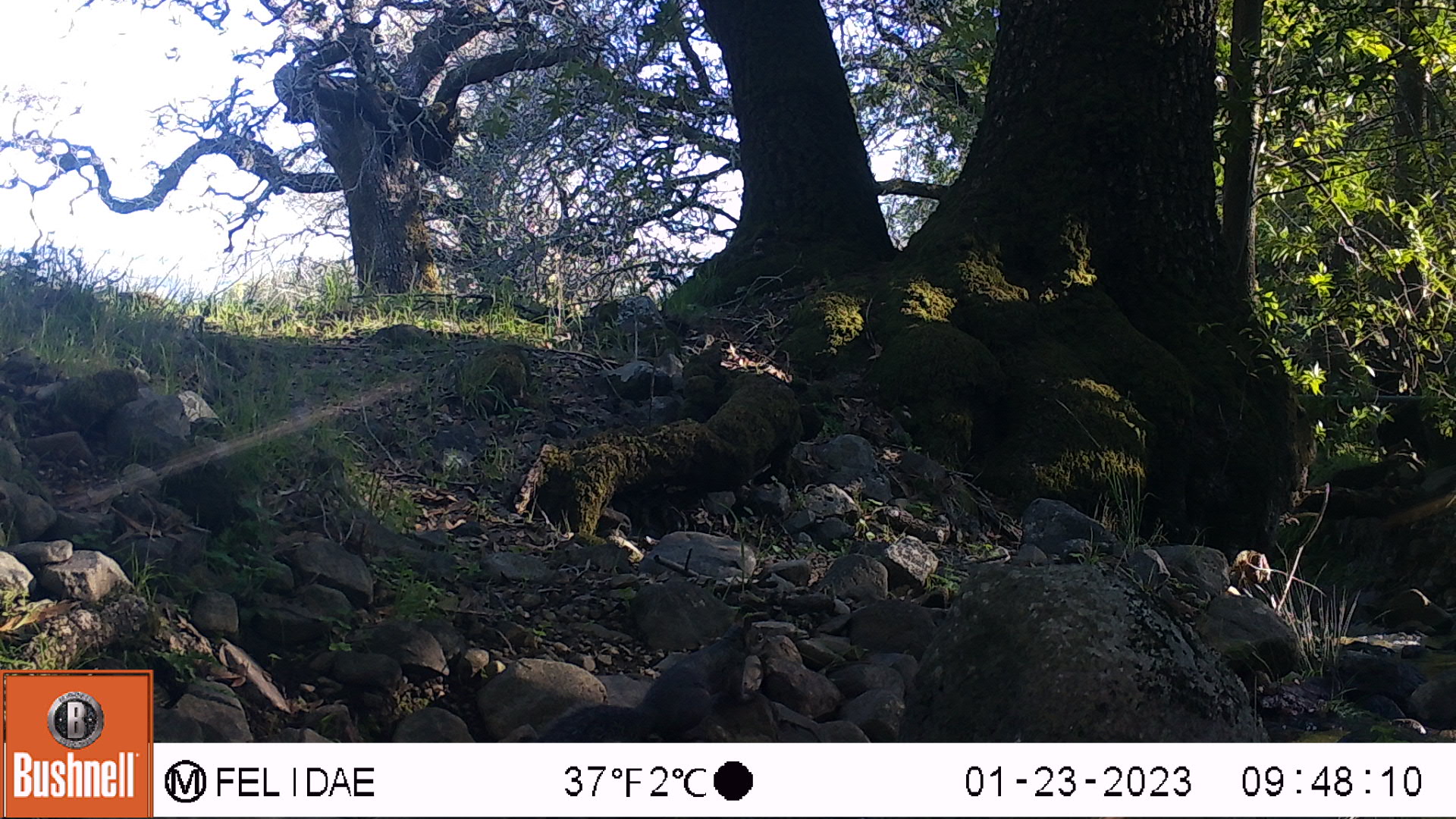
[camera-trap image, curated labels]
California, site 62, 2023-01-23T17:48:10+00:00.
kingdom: Animalia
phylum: Chordata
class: Mammalia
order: Rodentia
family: Sciuridae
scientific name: Sciuridae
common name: squirrel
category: unknown squirrel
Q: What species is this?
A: Unknown squirrel (squirrel) (Sciuridae).